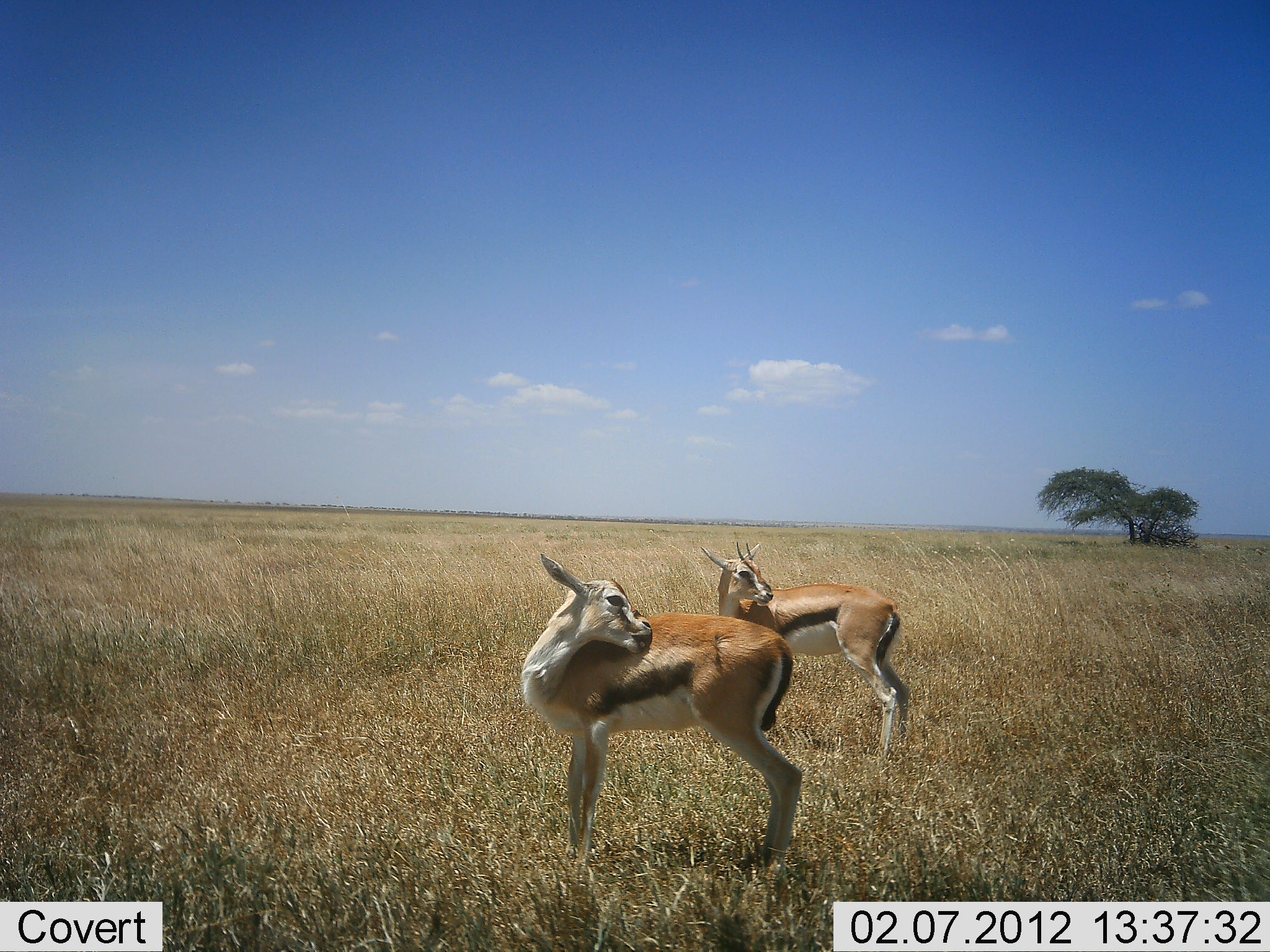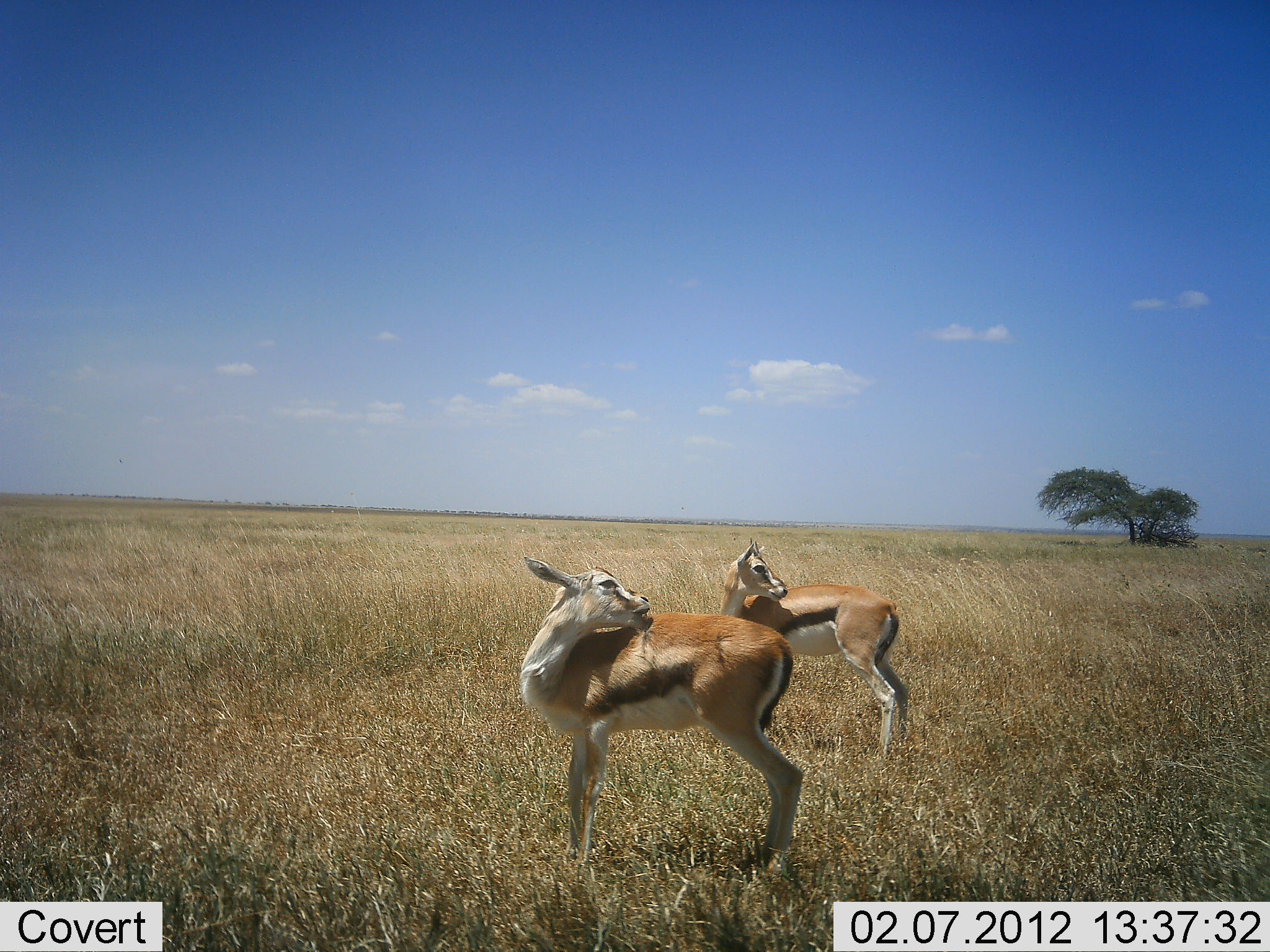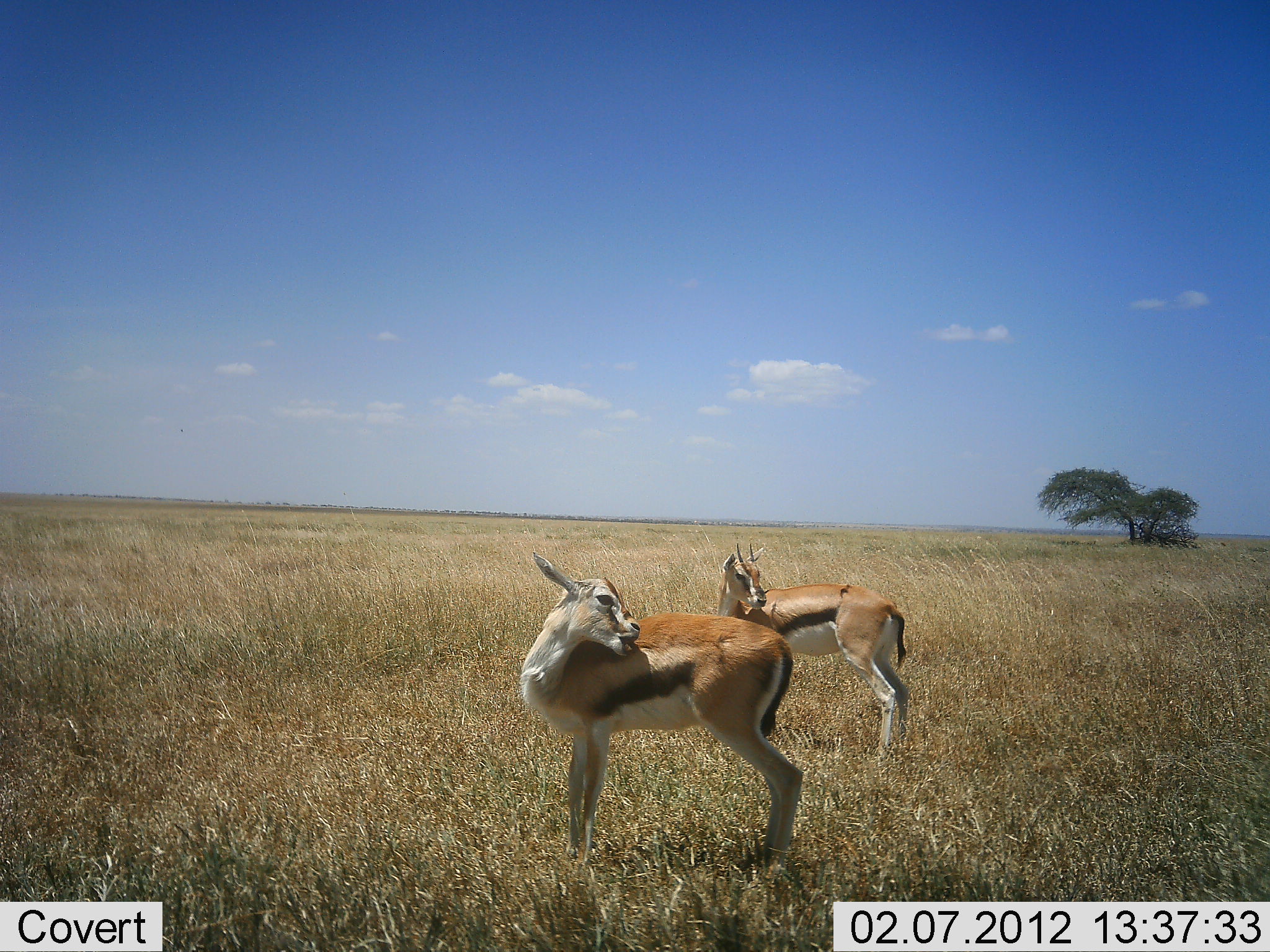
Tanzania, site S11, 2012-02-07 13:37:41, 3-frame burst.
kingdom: Animalia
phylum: Chordata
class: Mammalia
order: Artiodactyla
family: Bovidae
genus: Eudorcas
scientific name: Eudorcas thomsonii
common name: thomson's gazelle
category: gazellethomsons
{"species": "gazellethomsons (thomson's gazelle) (Eudorcas thomsonii)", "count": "2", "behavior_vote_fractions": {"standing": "100%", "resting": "0%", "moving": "0%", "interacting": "0%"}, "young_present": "7%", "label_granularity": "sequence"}